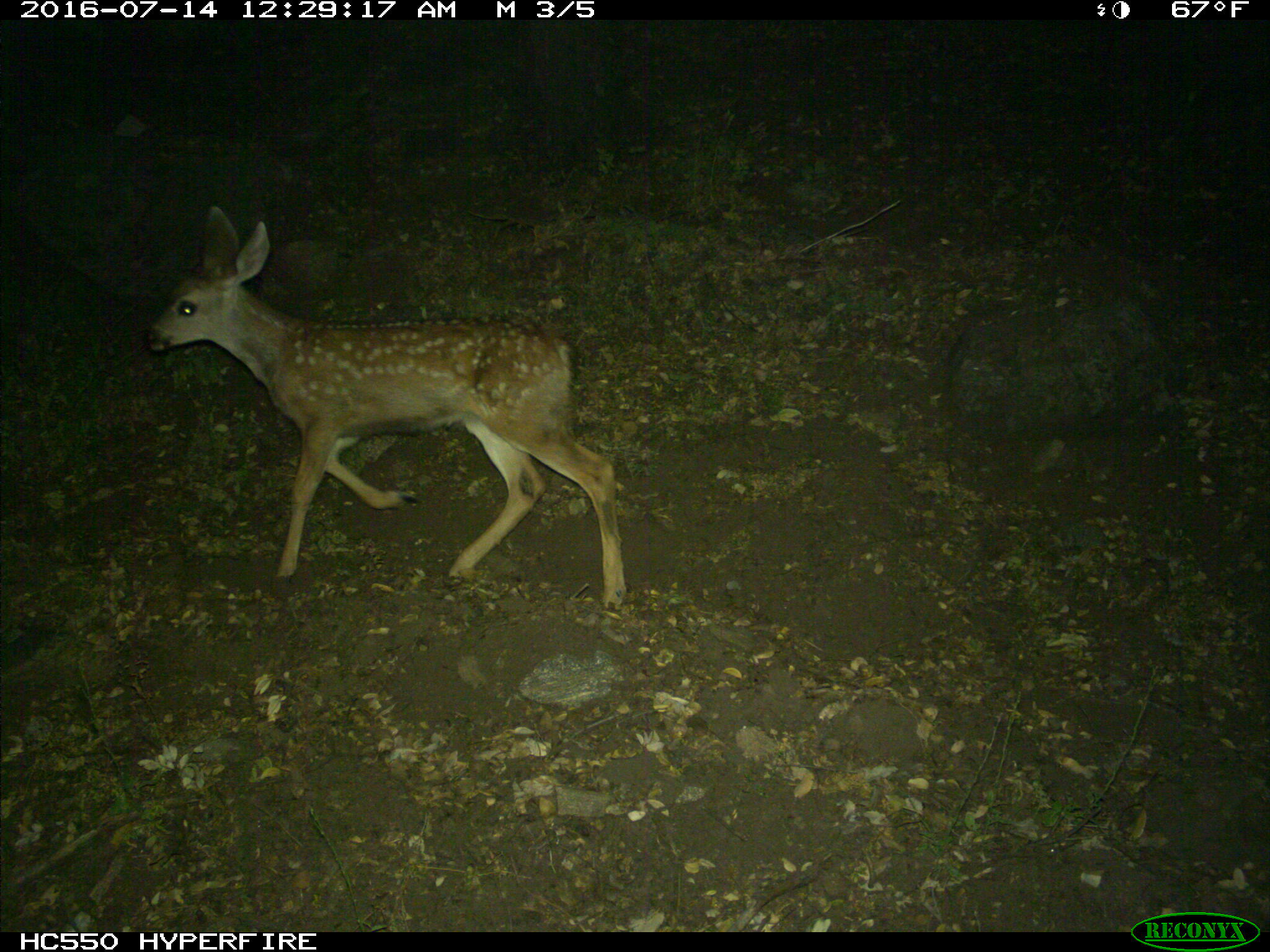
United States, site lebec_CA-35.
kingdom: Animalia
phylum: Chordata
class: Mammalia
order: Artiodactyla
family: Cervidae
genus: Odocoileus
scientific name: Odocoileus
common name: deer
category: unidentified deer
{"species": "unidentified deer (deer) (Odocoileus)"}